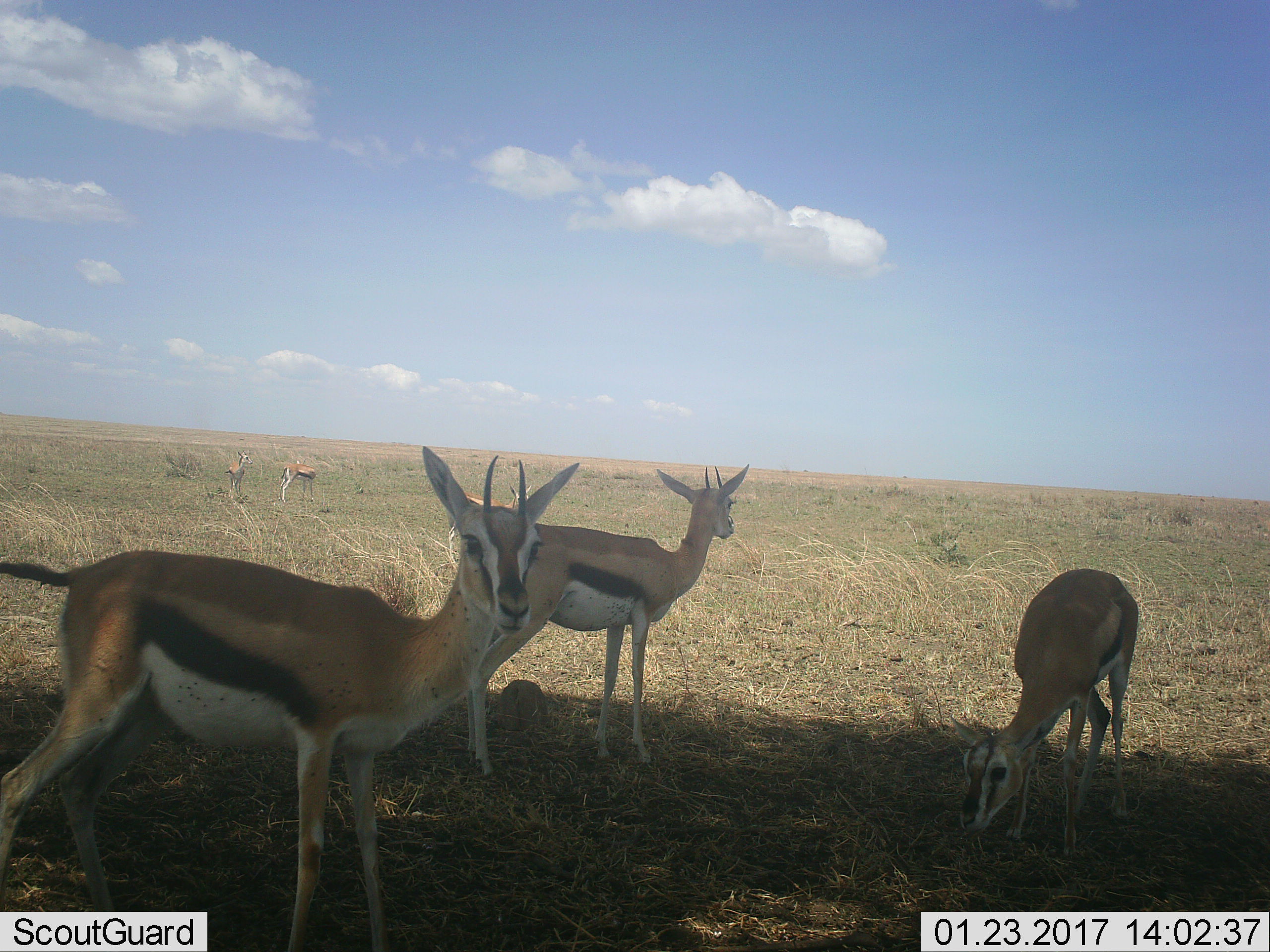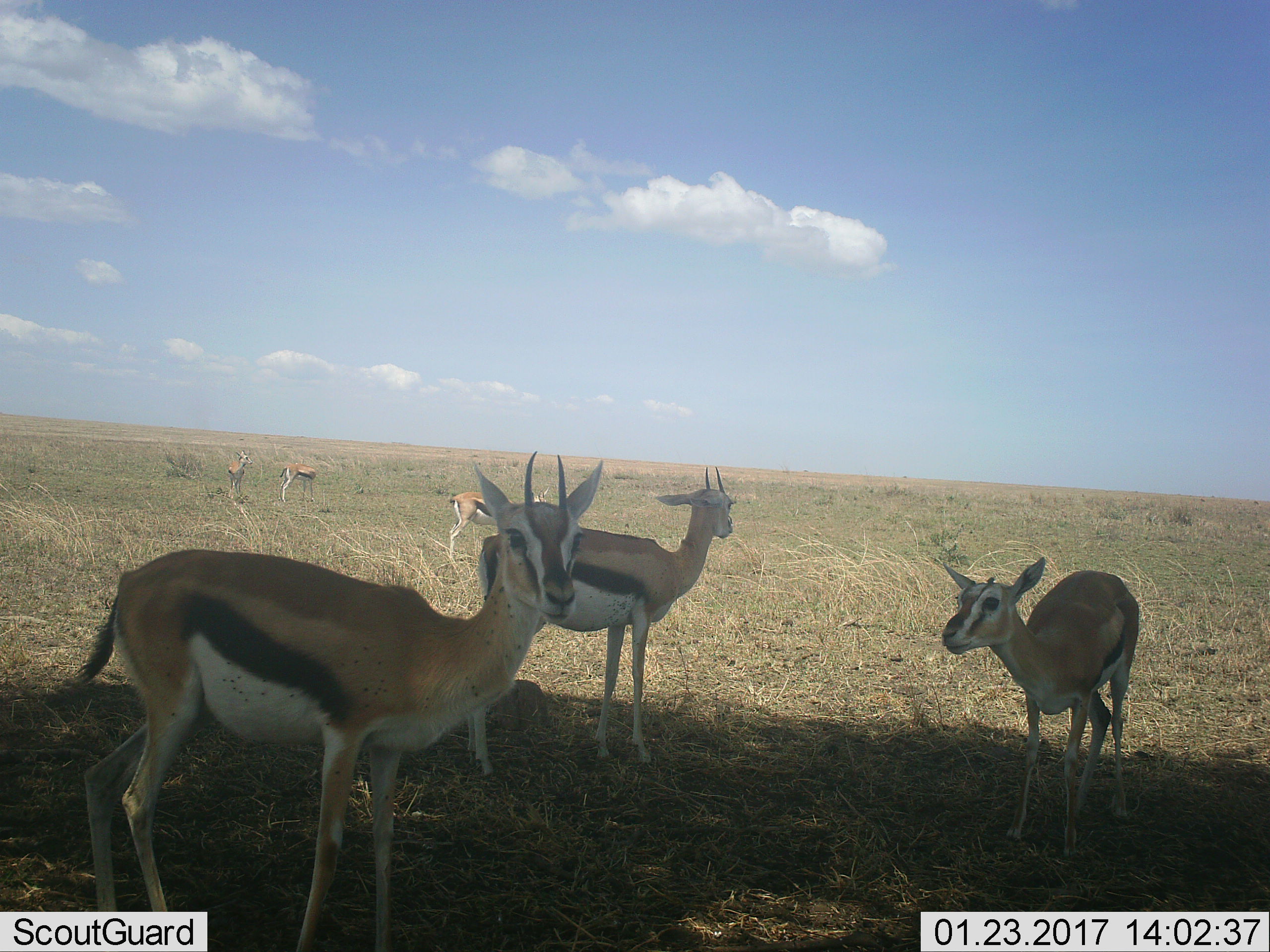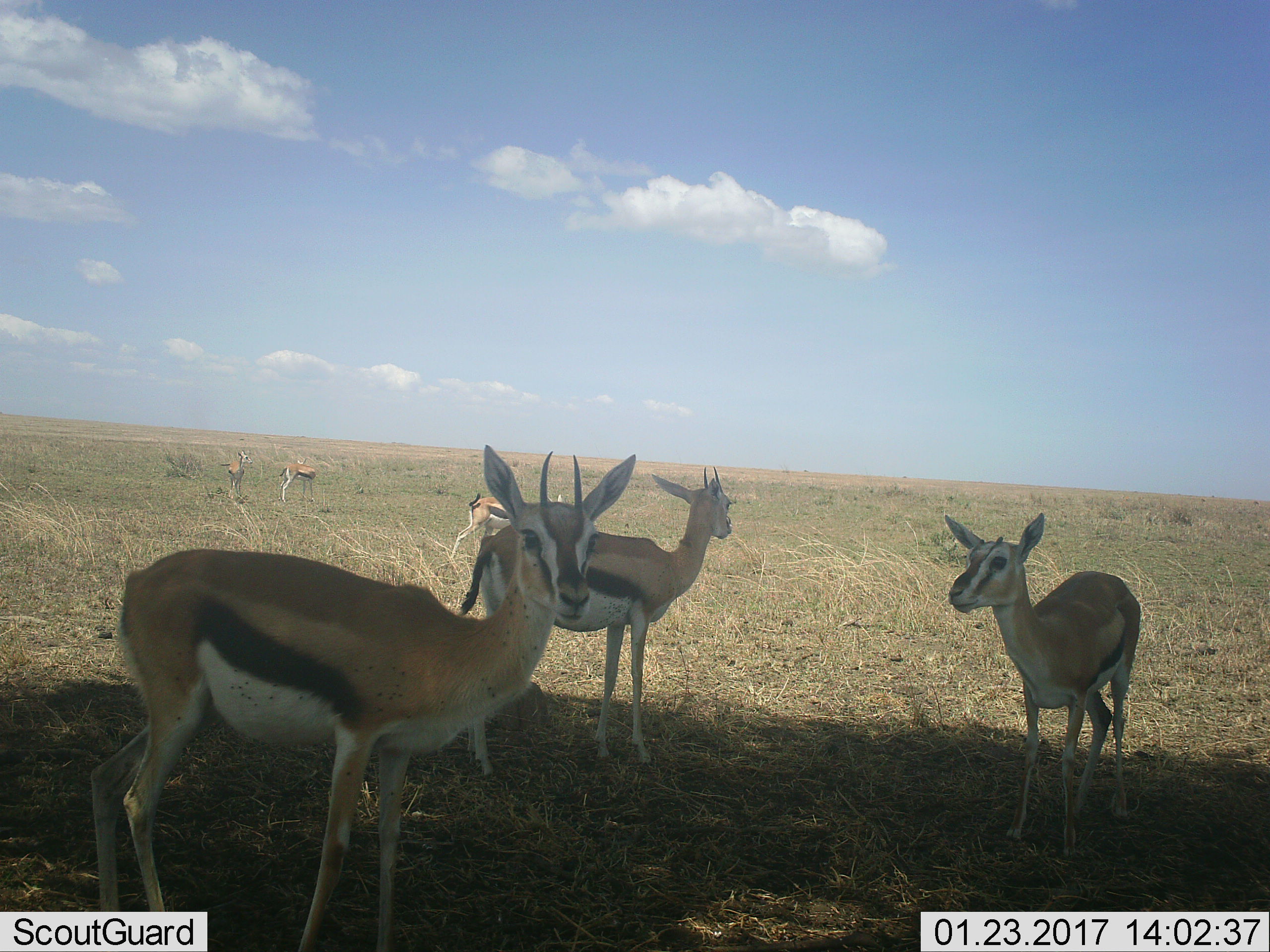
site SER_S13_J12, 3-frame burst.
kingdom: Animalia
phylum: Chordata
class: Mammalia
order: Artiodactyla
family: Bovidae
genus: Eudorcas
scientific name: Eudorcas thomsonii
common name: thomson's gazelle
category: gazellethomsons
Gazellethomsons (thomson's gazelle) (Eudorcas thomsonii), count 6. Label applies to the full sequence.